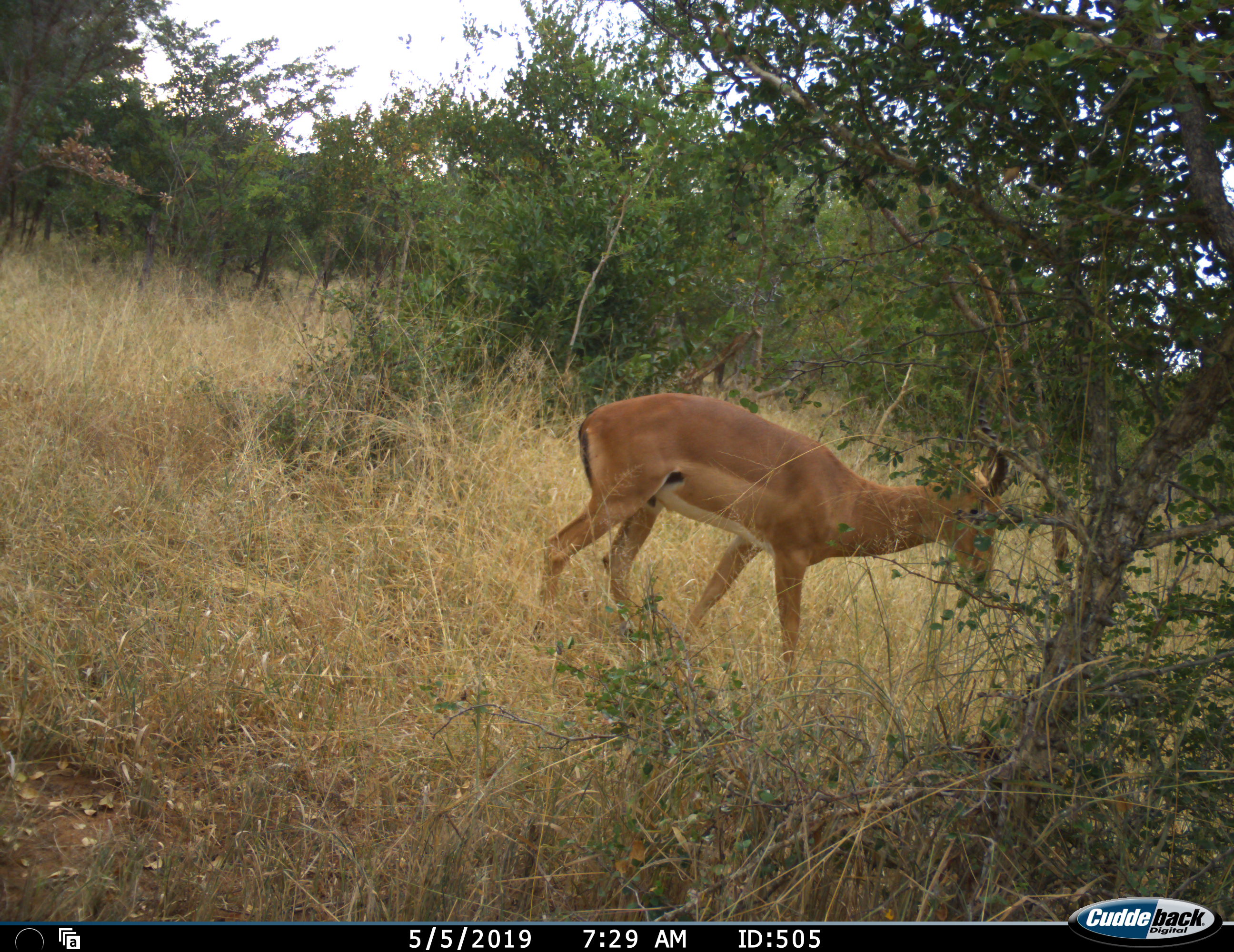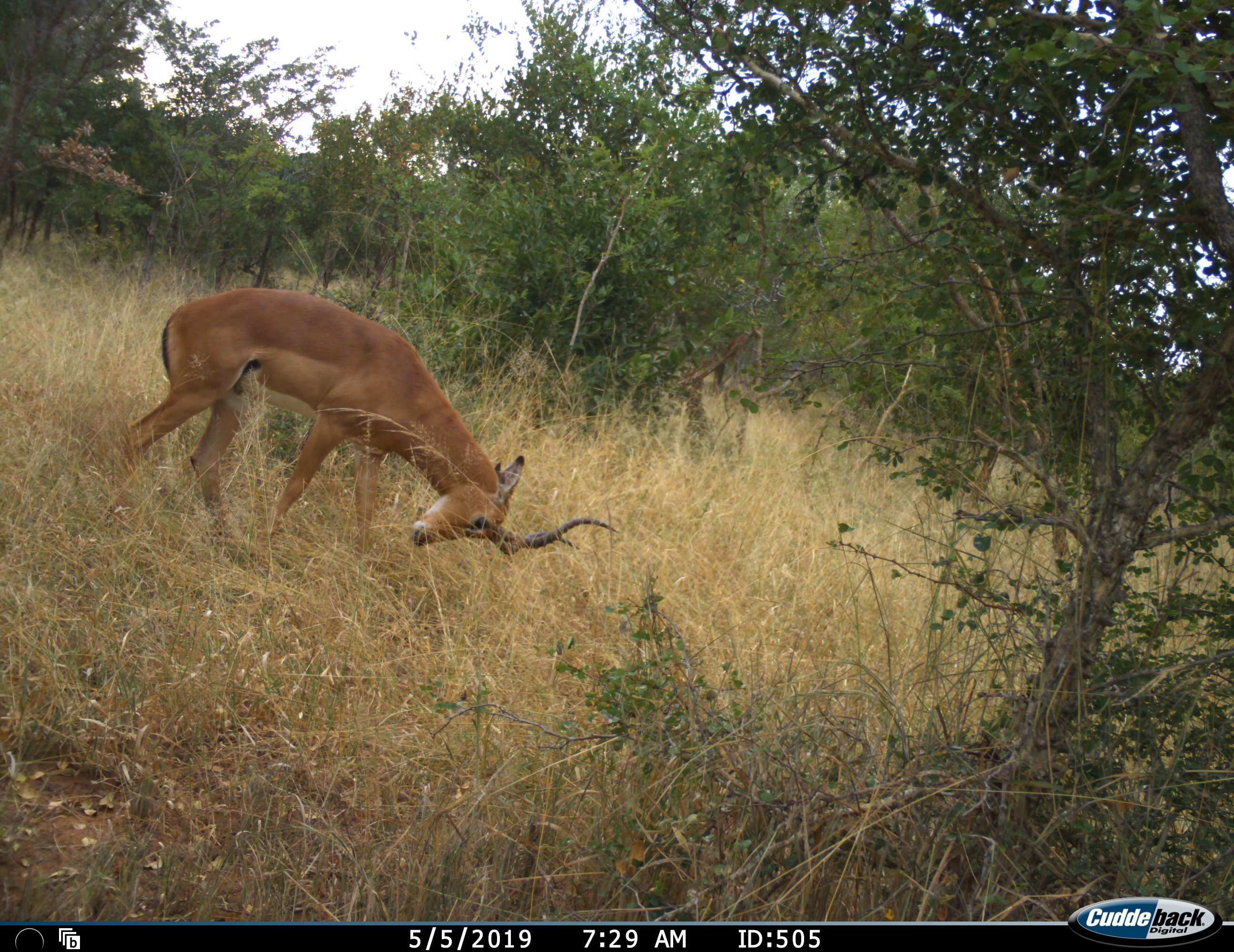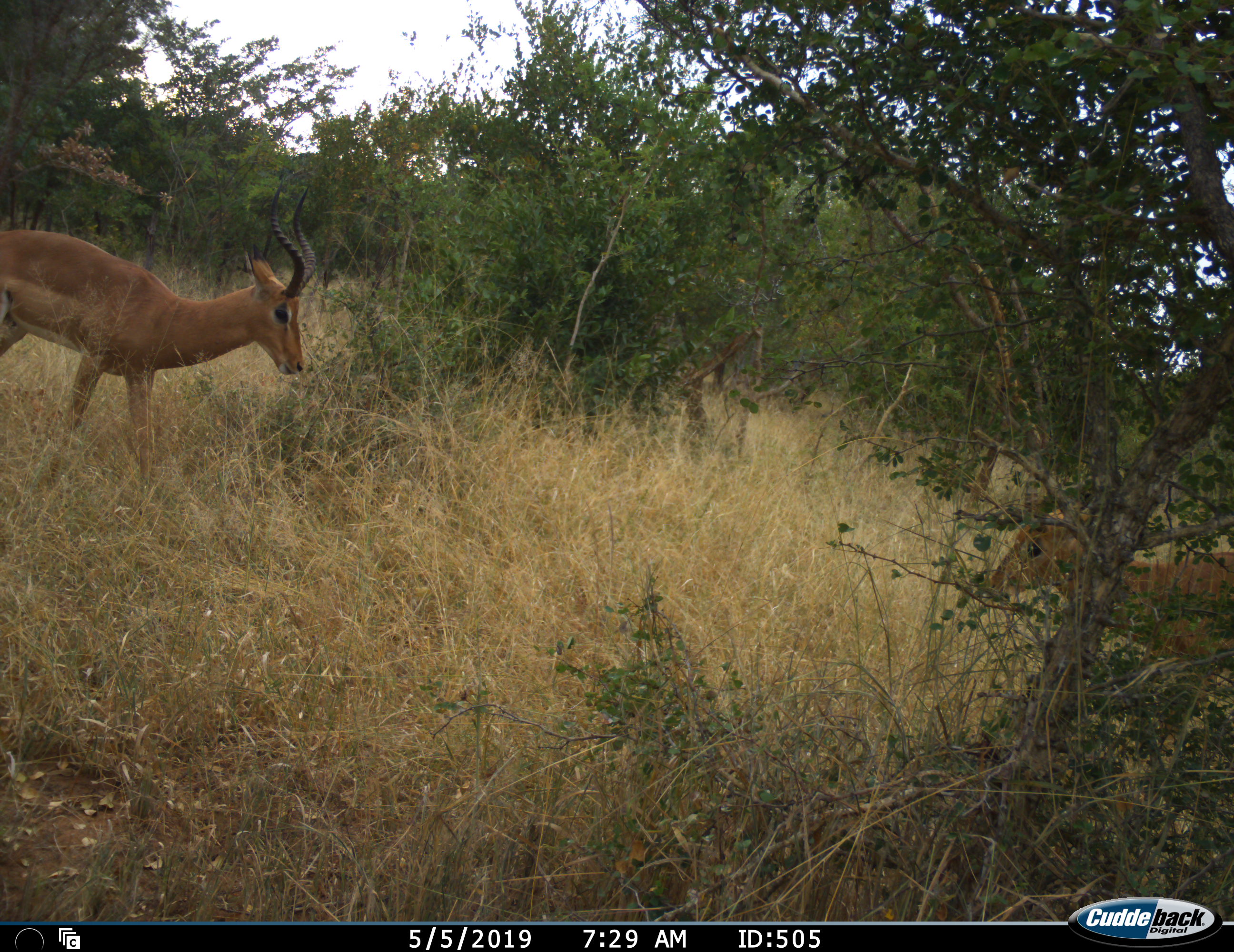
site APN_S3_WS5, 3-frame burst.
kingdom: Animalia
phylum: Chordata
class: Mammalia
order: Artiodactyla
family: Bovidae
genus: Aepyceros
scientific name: Aepyceros melampus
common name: impala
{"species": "impala (Aepyceros melampus)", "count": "1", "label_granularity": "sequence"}